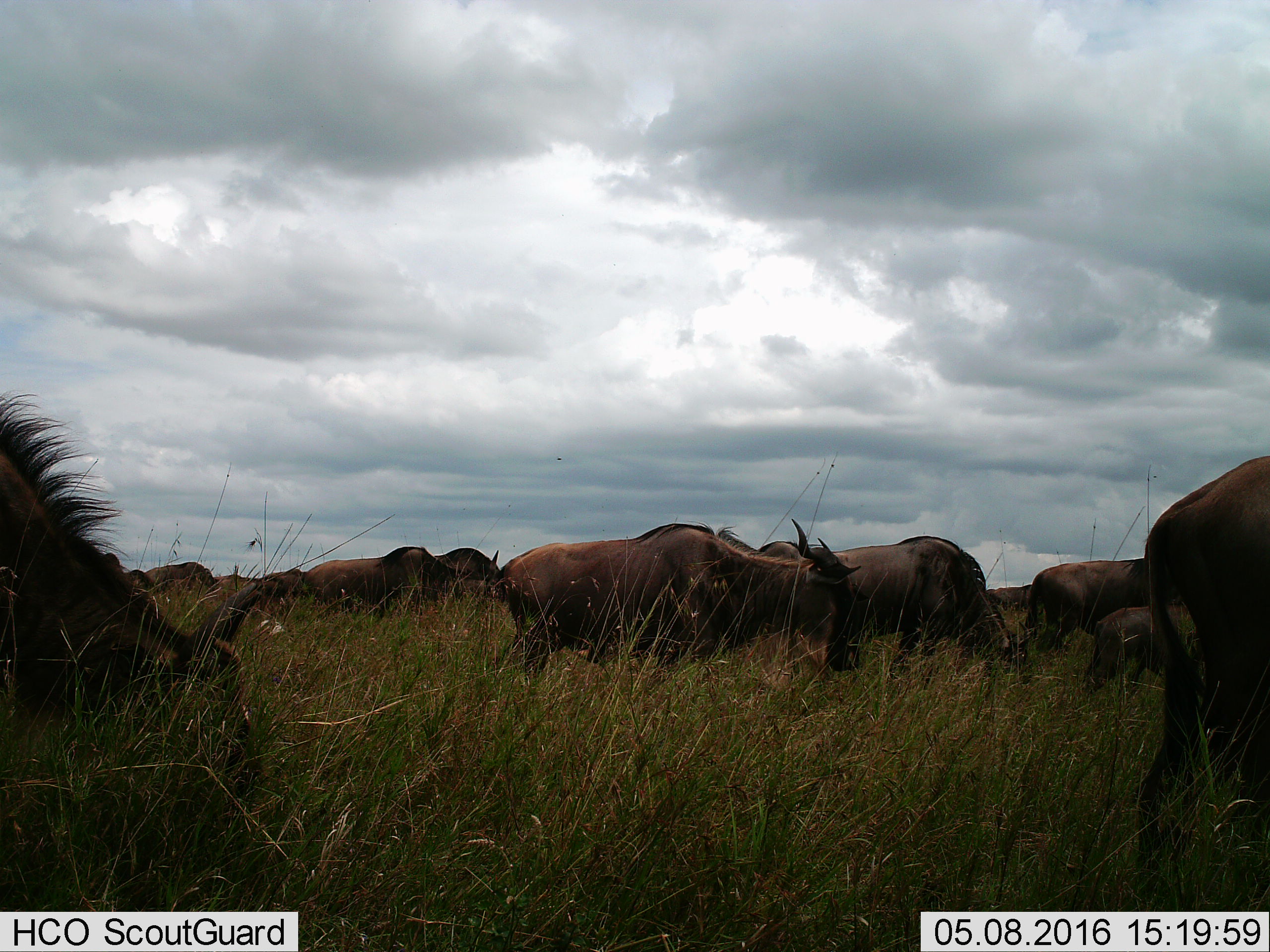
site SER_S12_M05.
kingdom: Animalia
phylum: Chordata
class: Mammalia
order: Artiodactyla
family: Bovidae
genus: Connochaetes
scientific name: Connochaetes taurinus taurinus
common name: blue wildebeest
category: wildebeestblue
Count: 11-50.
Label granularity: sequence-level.